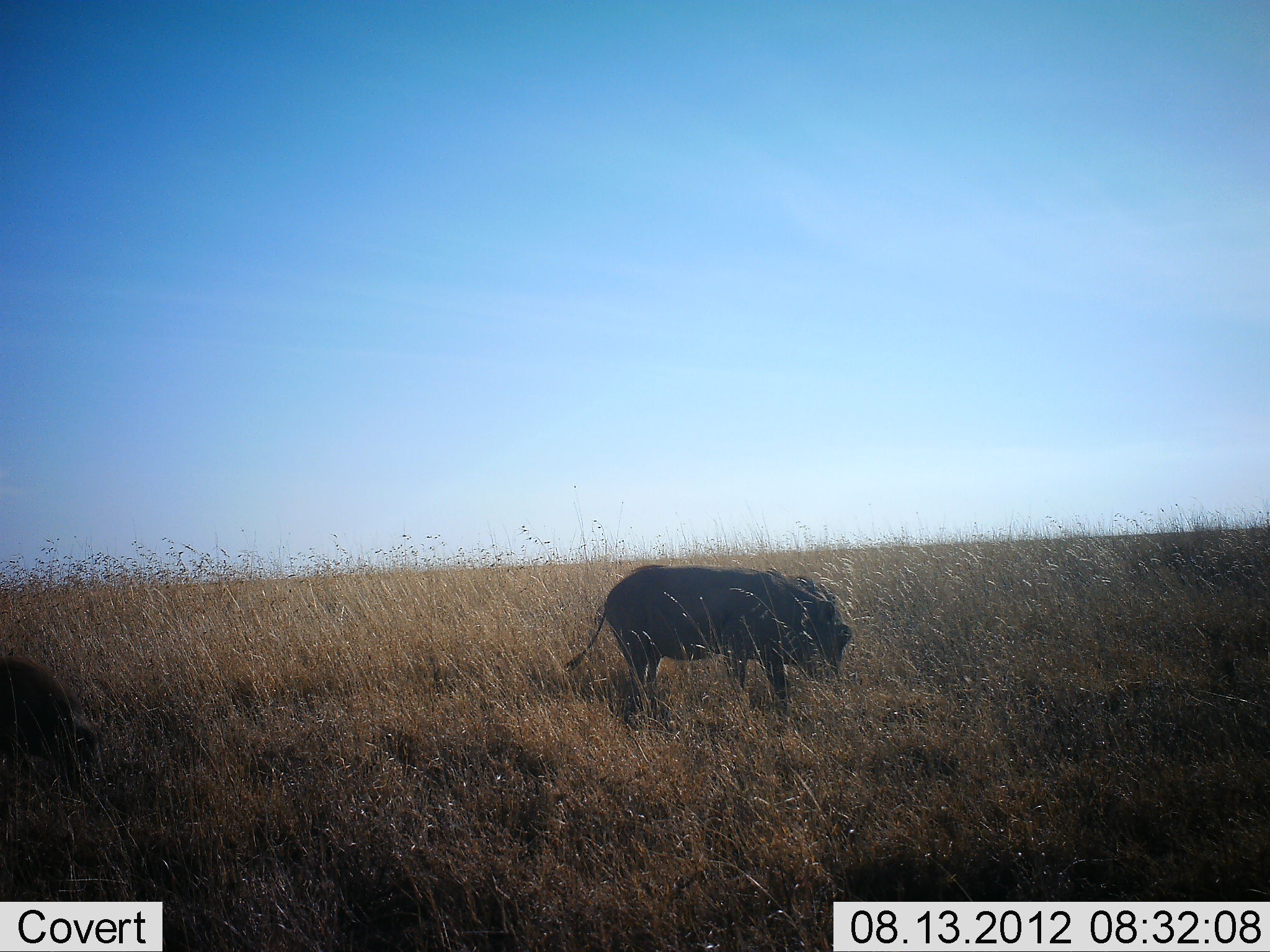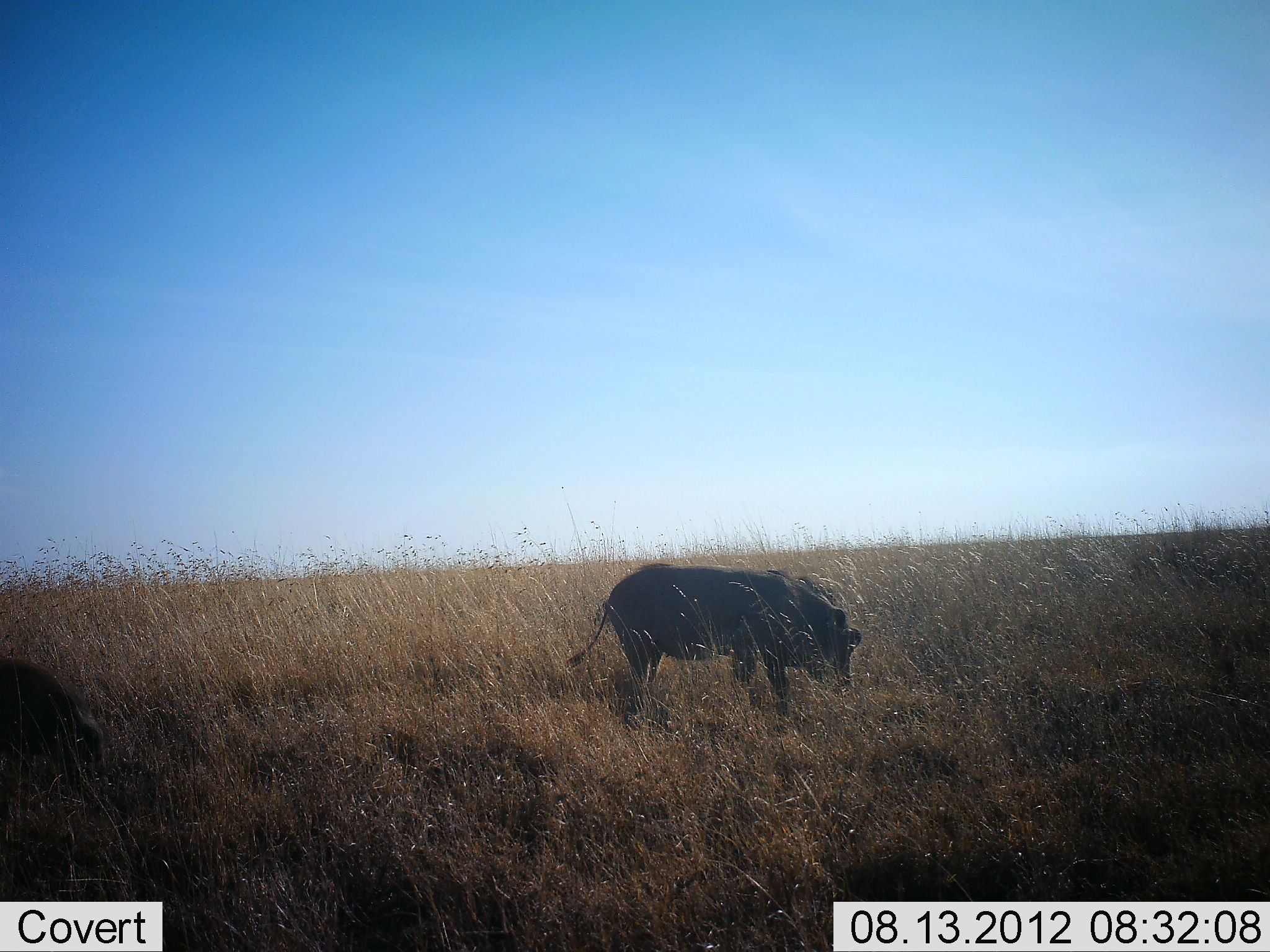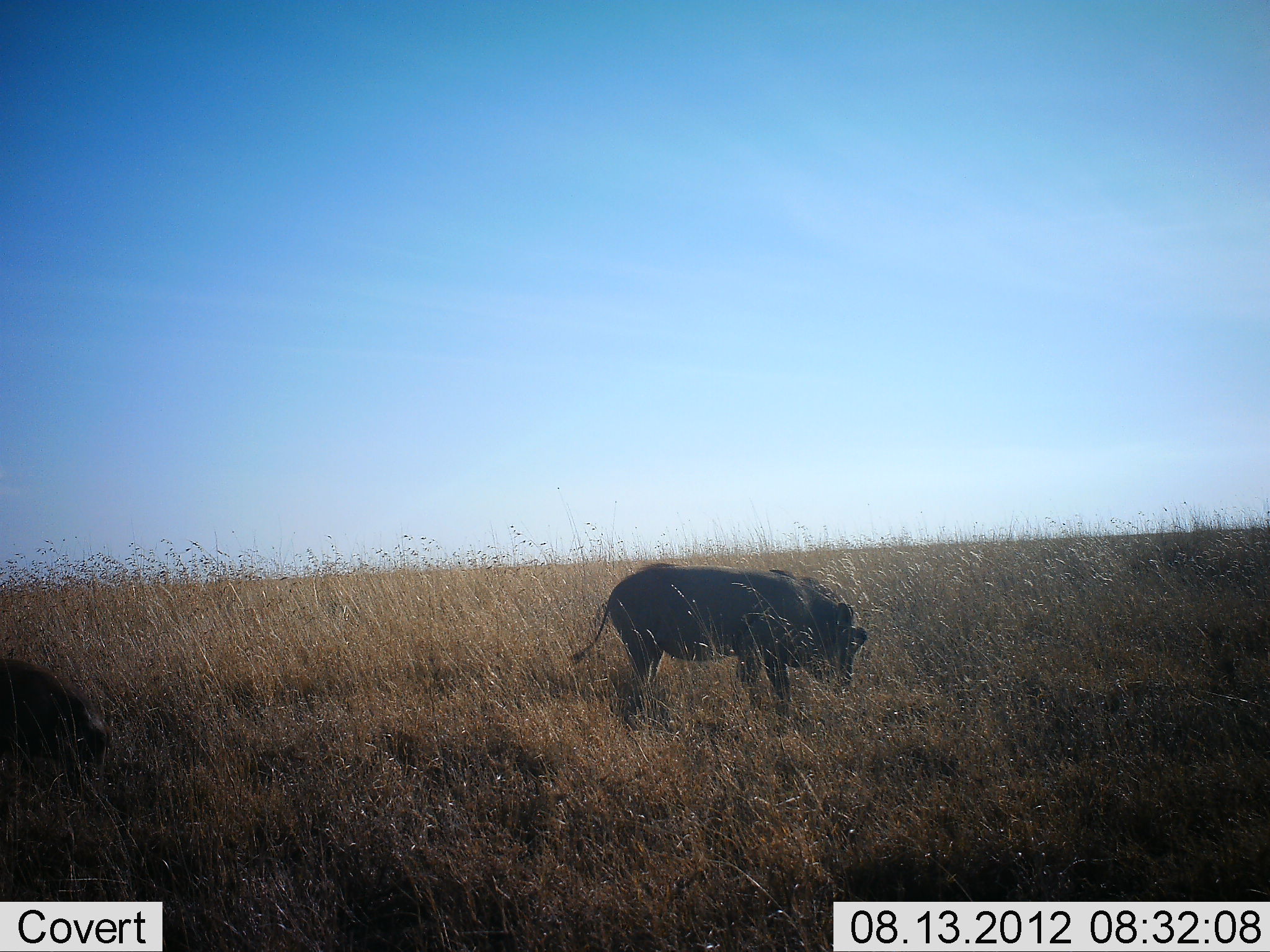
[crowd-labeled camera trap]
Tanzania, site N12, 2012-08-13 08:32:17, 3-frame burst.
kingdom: Animalia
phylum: Chordata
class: Mammalia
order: Artiodactyla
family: Suidae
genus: Phacochoerus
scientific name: Phacochoerus africanus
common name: warthog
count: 2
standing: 10%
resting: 0%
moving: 30%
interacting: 0%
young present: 0%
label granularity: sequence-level